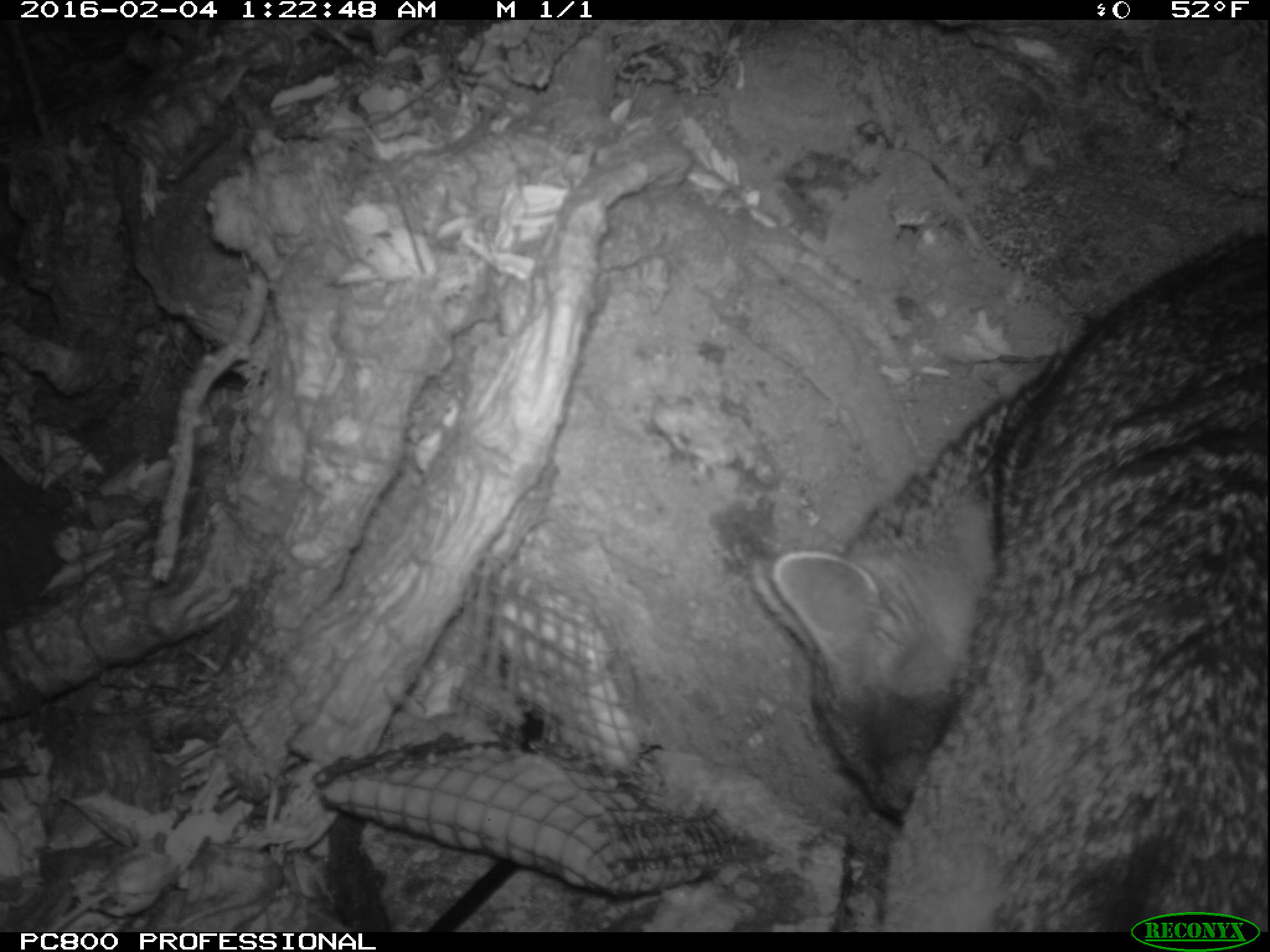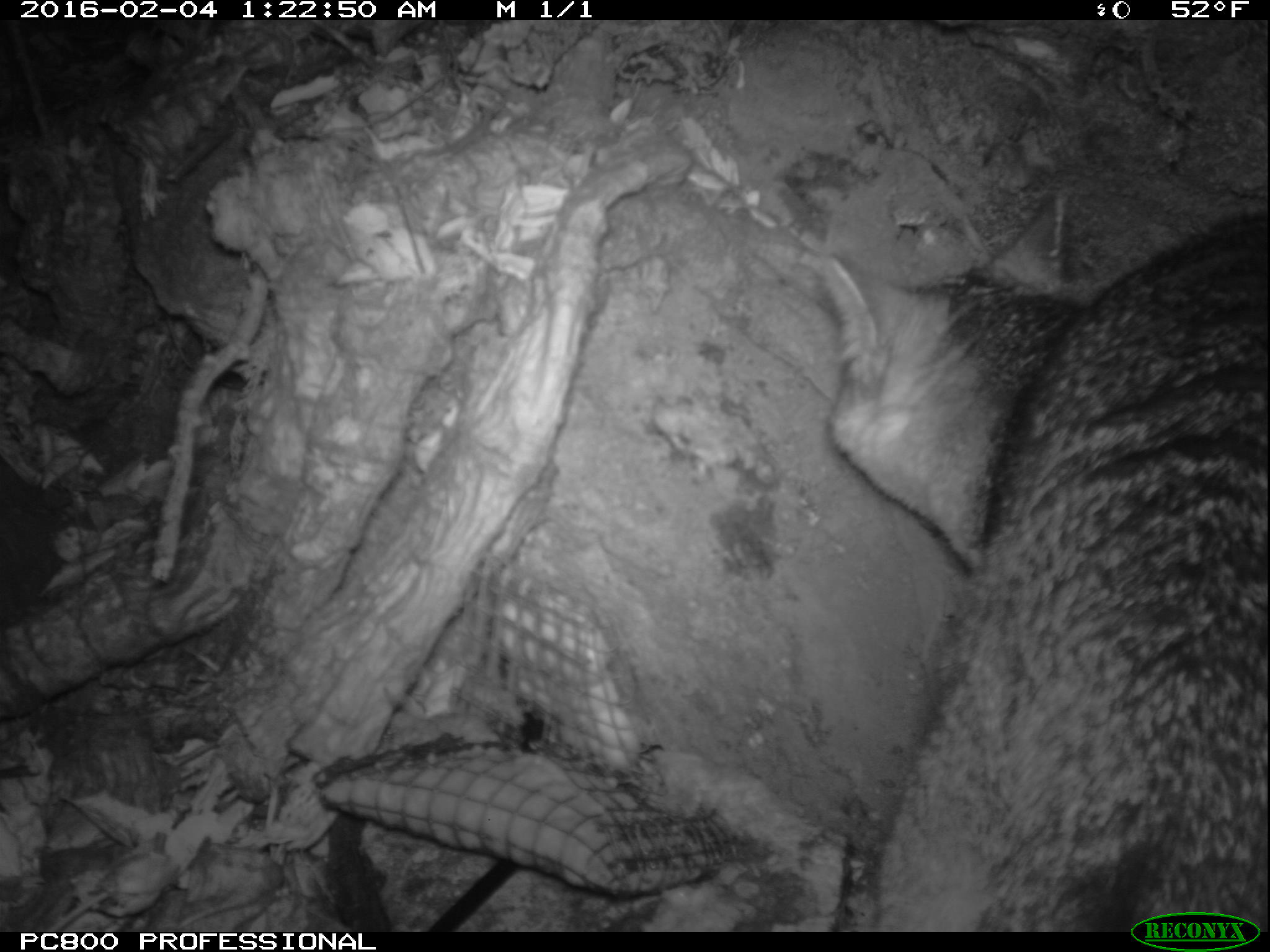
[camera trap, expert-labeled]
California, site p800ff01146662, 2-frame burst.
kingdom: Animalia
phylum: Chordata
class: Mammalia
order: Carnivora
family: Canidae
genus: Urocyon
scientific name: Urocyon littoralis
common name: island fox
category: fox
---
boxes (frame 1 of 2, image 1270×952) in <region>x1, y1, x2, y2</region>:
fox: <region>753, 229, 1269, 930</region>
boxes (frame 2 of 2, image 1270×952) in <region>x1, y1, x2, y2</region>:
fox: <region>824, 194, 1268, 932</region>